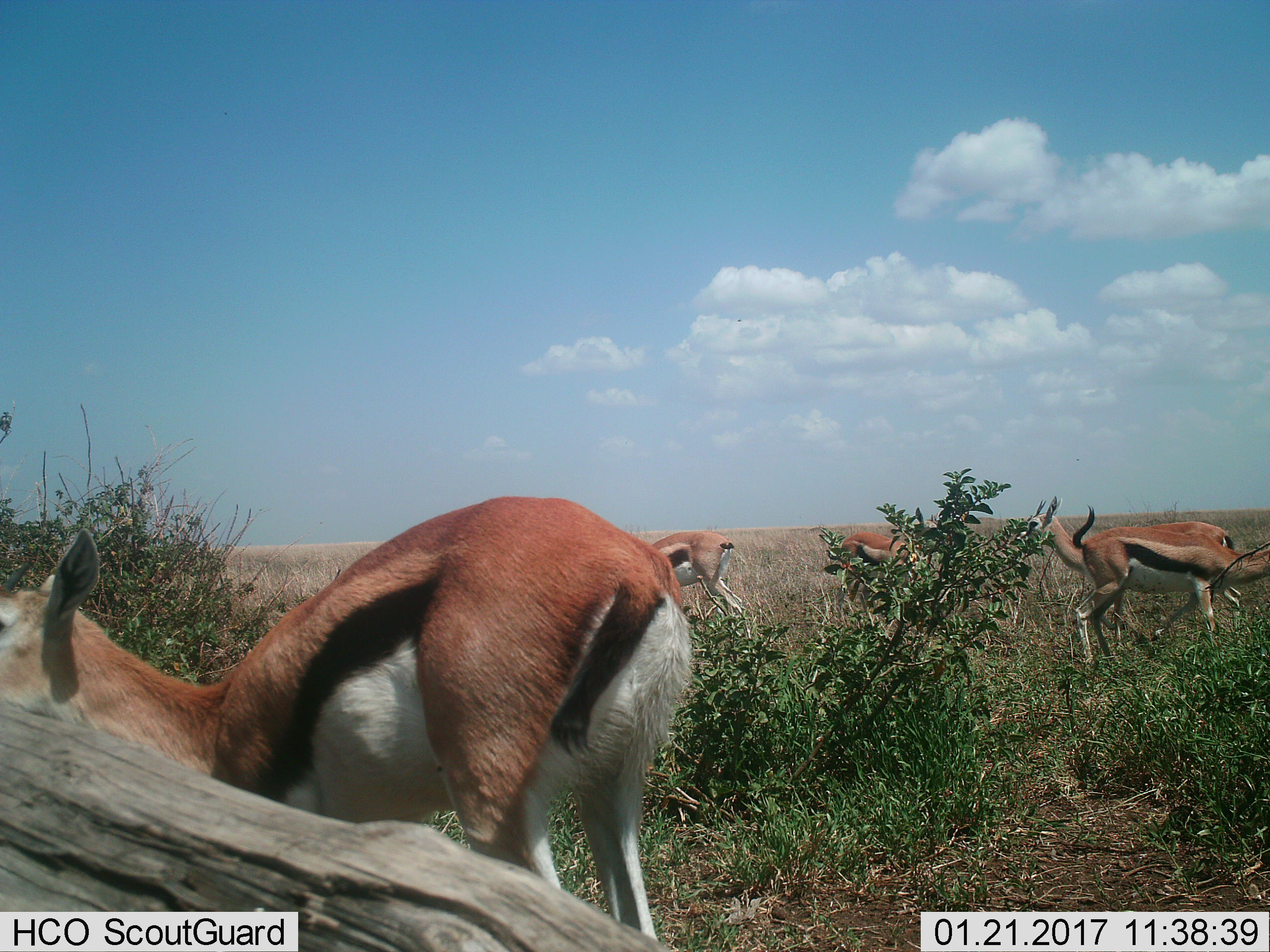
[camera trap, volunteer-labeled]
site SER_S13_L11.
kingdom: Animalia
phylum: Chordata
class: Mammalia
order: Artiodactyla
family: Bovidae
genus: Eudorcas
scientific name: Eudorcas thomsonii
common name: thomson's gazelle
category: gazellethomsons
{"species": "gazellethomsons (thomson's gazelle) (Eudorcas thomsonii)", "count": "5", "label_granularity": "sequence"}